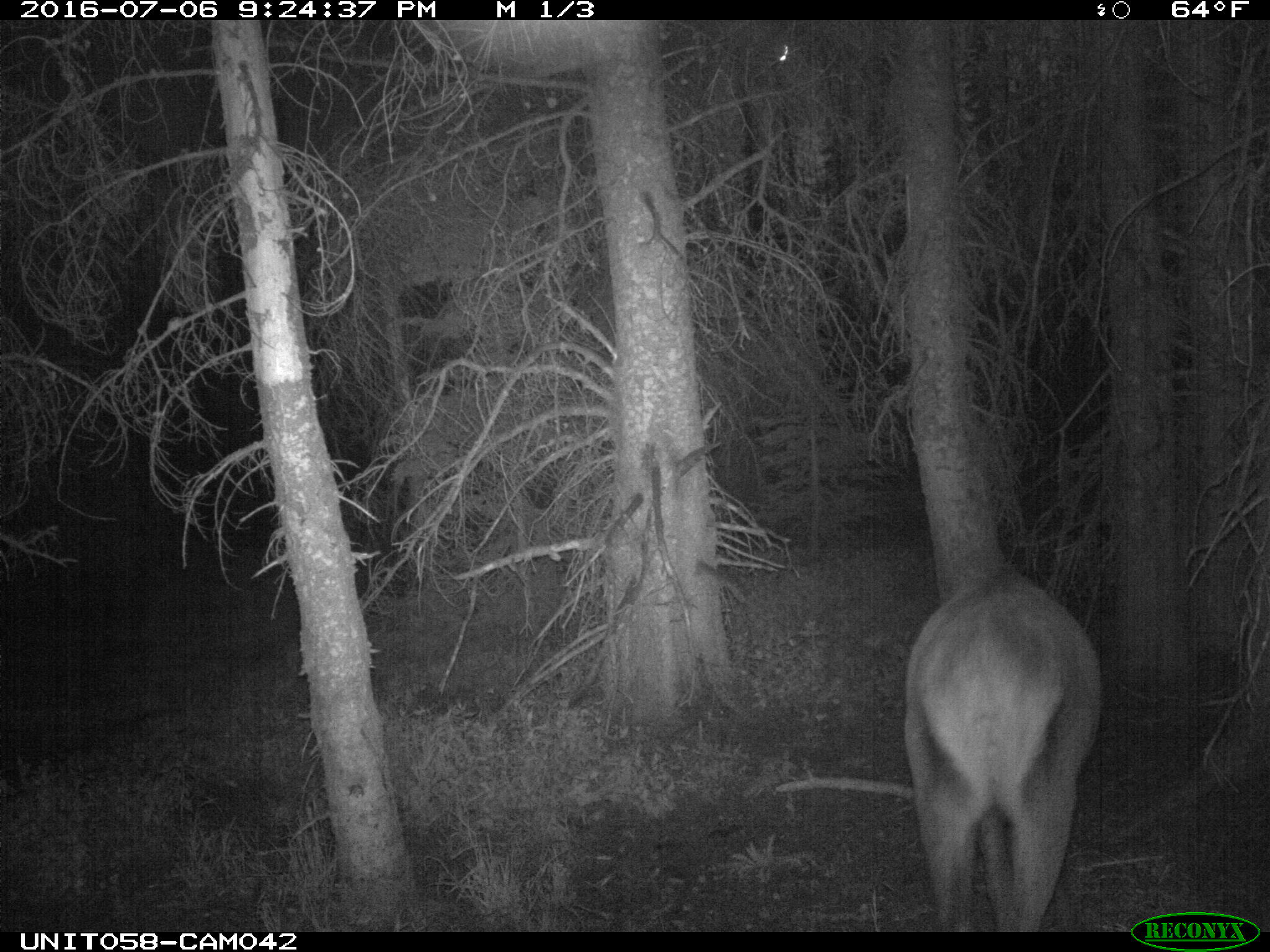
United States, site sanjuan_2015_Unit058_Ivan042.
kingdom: Animalia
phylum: Chordata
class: Mammalia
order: Artiodactyla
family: Cervidae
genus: Cervus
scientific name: Cervus elaphus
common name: red deer